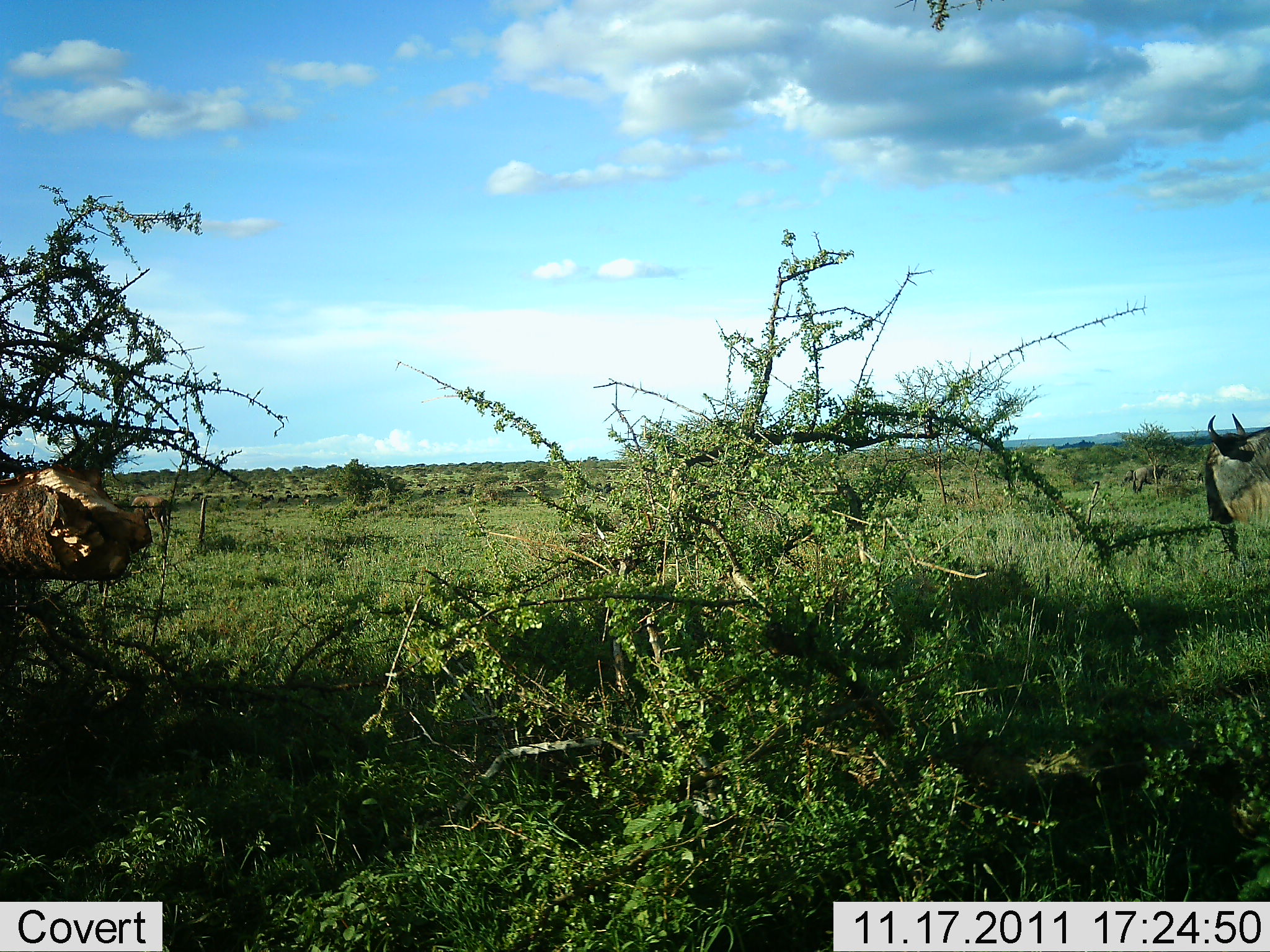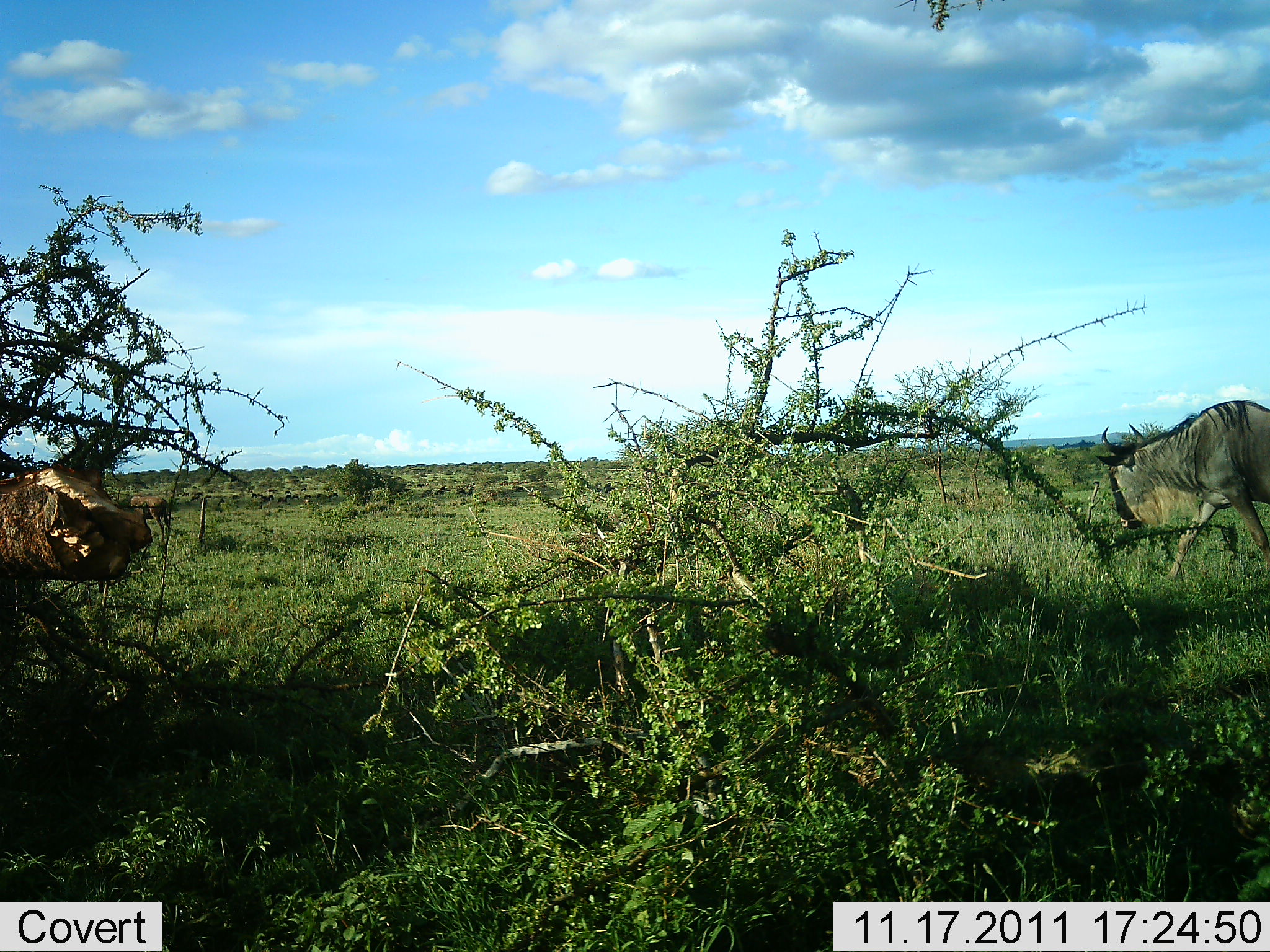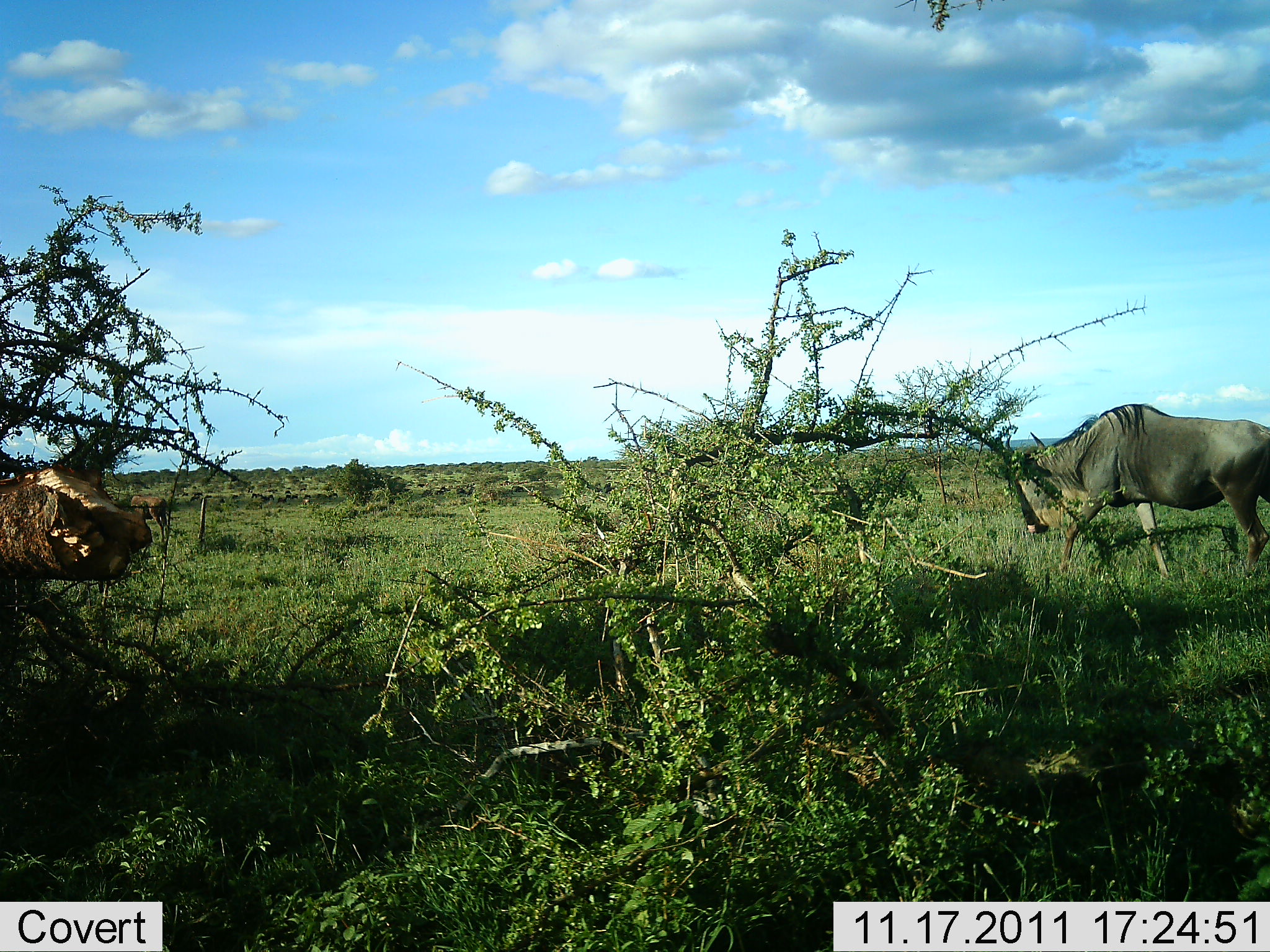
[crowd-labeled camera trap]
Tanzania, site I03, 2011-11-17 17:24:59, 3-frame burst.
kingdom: Animalia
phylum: Chordata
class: Mammalia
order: Artiodactyla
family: Bovidae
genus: Connochaetes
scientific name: Connochaetes taurinus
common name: blue wildebeest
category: wildebeest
Wildebeest (blue wildebeest) (Connochaetes taurinus), count 1. Behavior (volunteer vote fractions): standing 8%, resting 0%, moving 92%, interacting 0%. Young present (vote fraction): 0%. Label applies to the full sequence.